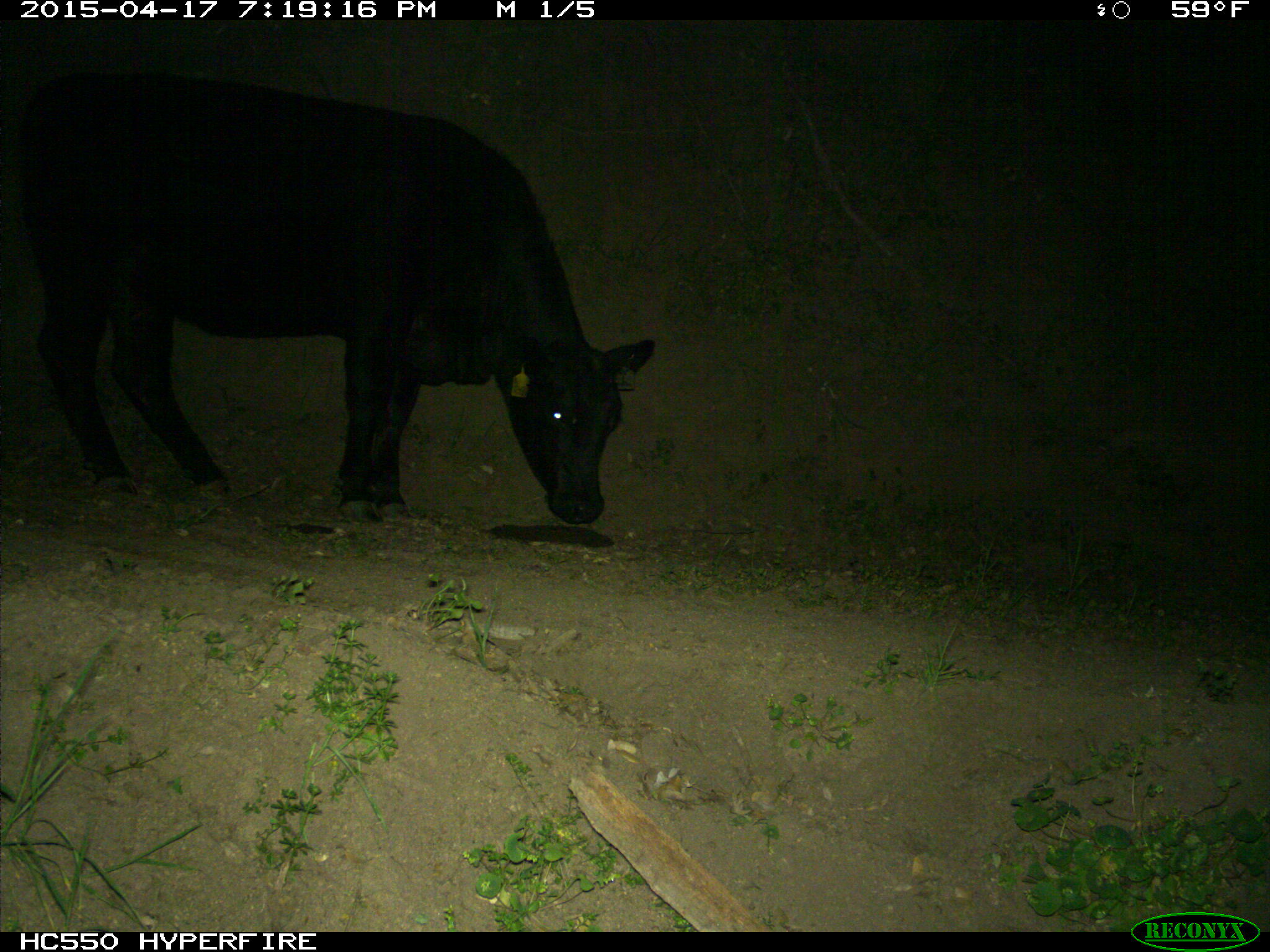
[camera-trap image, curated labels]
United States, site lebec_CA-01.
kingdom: Animalia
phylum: Chordata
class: Mammalia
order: Artiodactyla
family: Bovidae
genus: Bos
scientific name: Bos taurus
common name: domestic cow